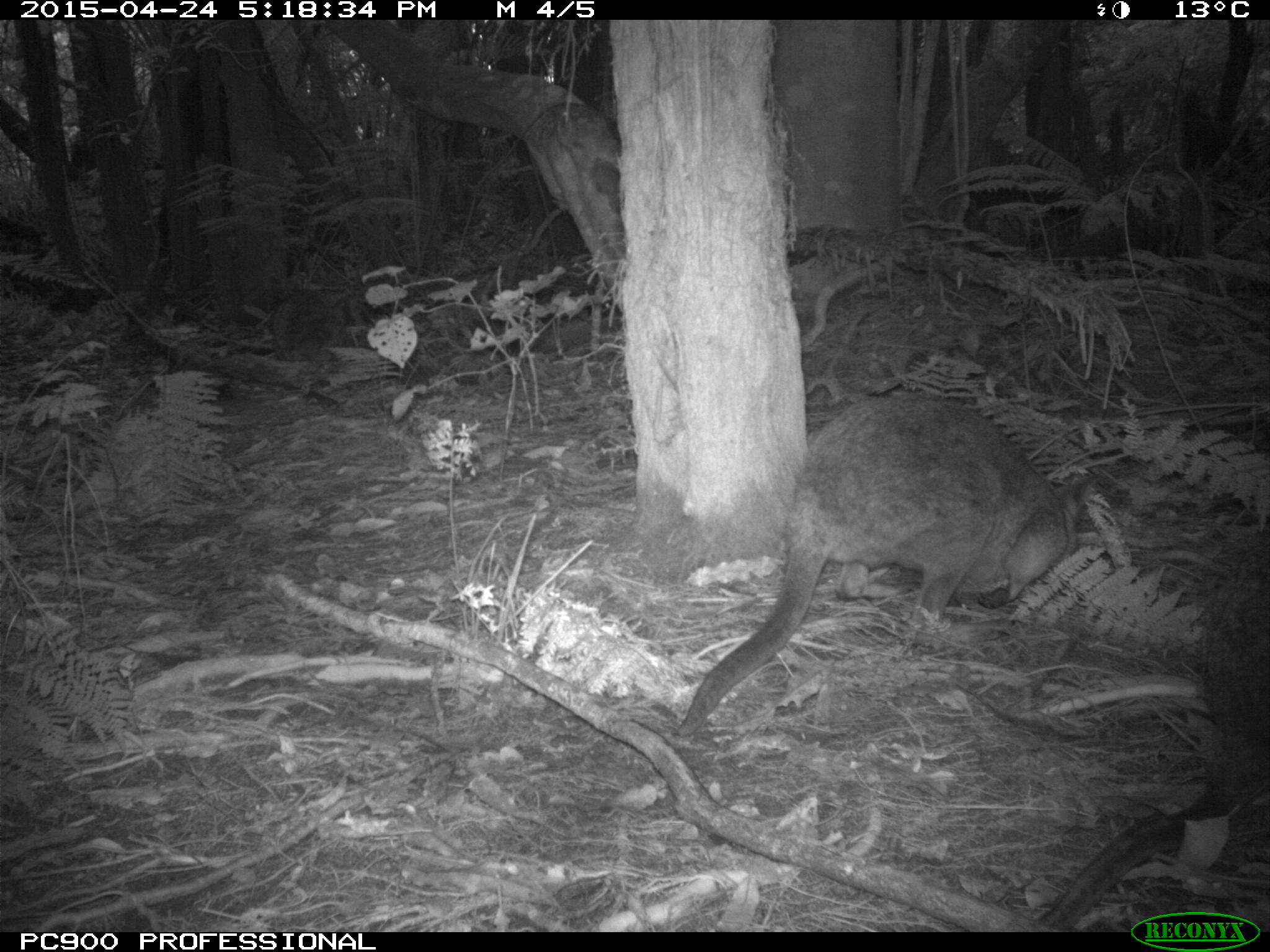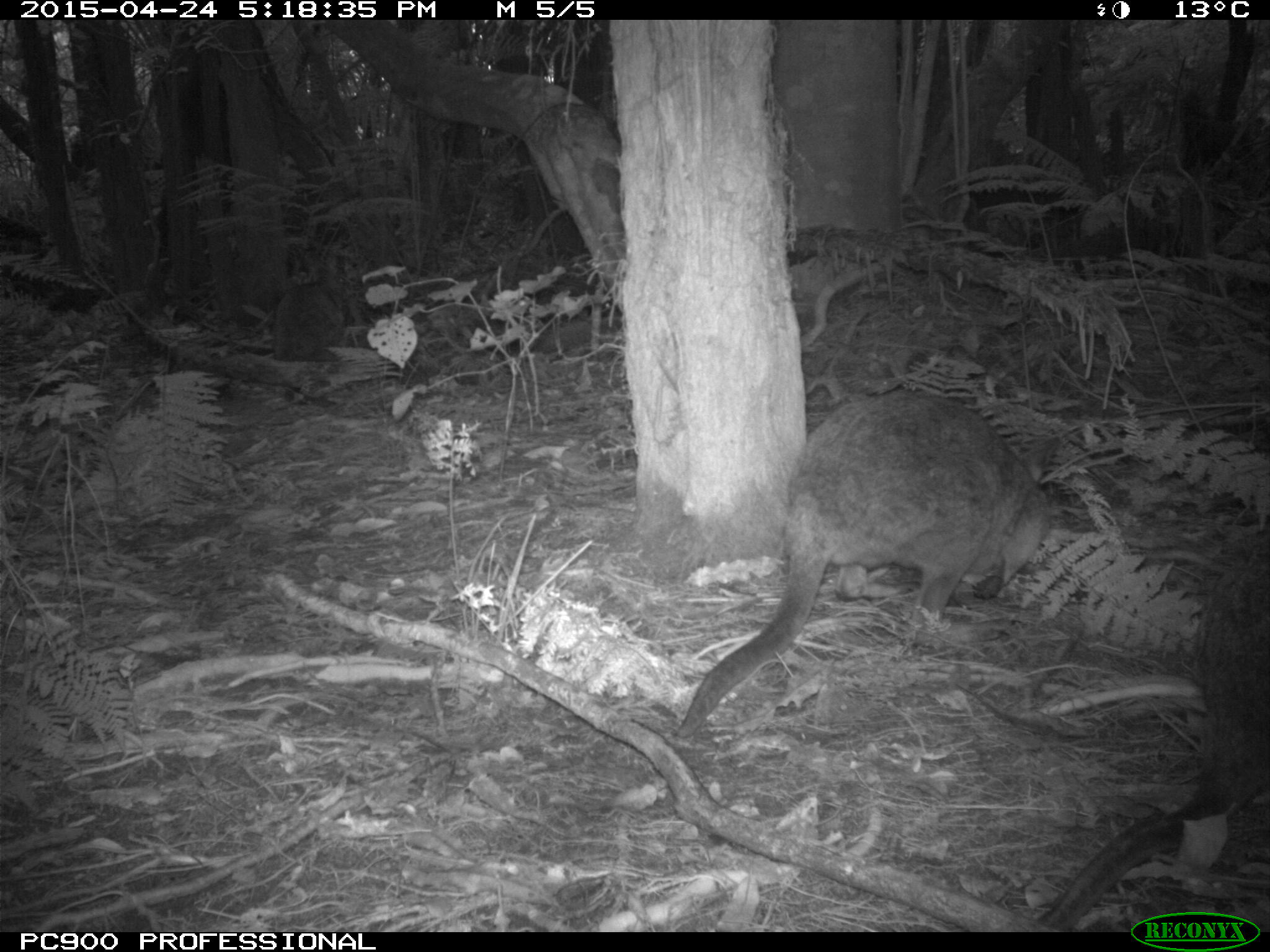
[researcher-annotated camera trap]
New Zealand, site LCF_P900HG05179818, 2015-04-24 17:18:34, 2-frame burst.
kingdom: Animalia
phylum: Chordata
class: Mammalia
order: Diprotodontia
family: Macropodidae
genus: Notamacropus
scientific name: Notamacropus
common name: wallaby